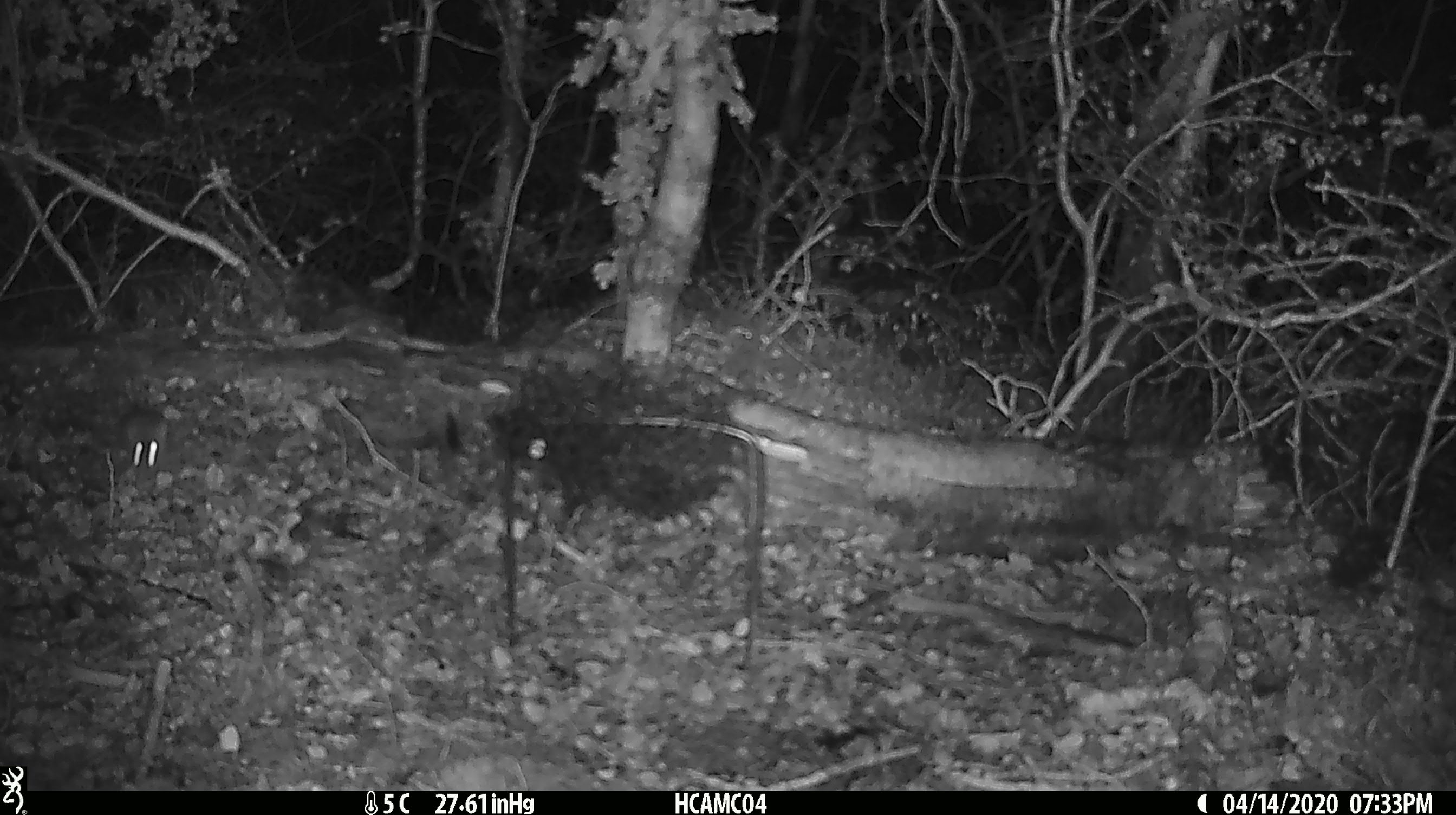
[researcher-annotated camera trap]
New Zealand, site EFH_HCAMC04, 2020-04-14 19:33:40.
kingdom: Animalia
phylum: Chordata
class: Mammalia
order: Rodentia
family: Muridae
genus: Mus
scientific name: Mus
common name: mouse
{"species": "mouse (Mus)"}